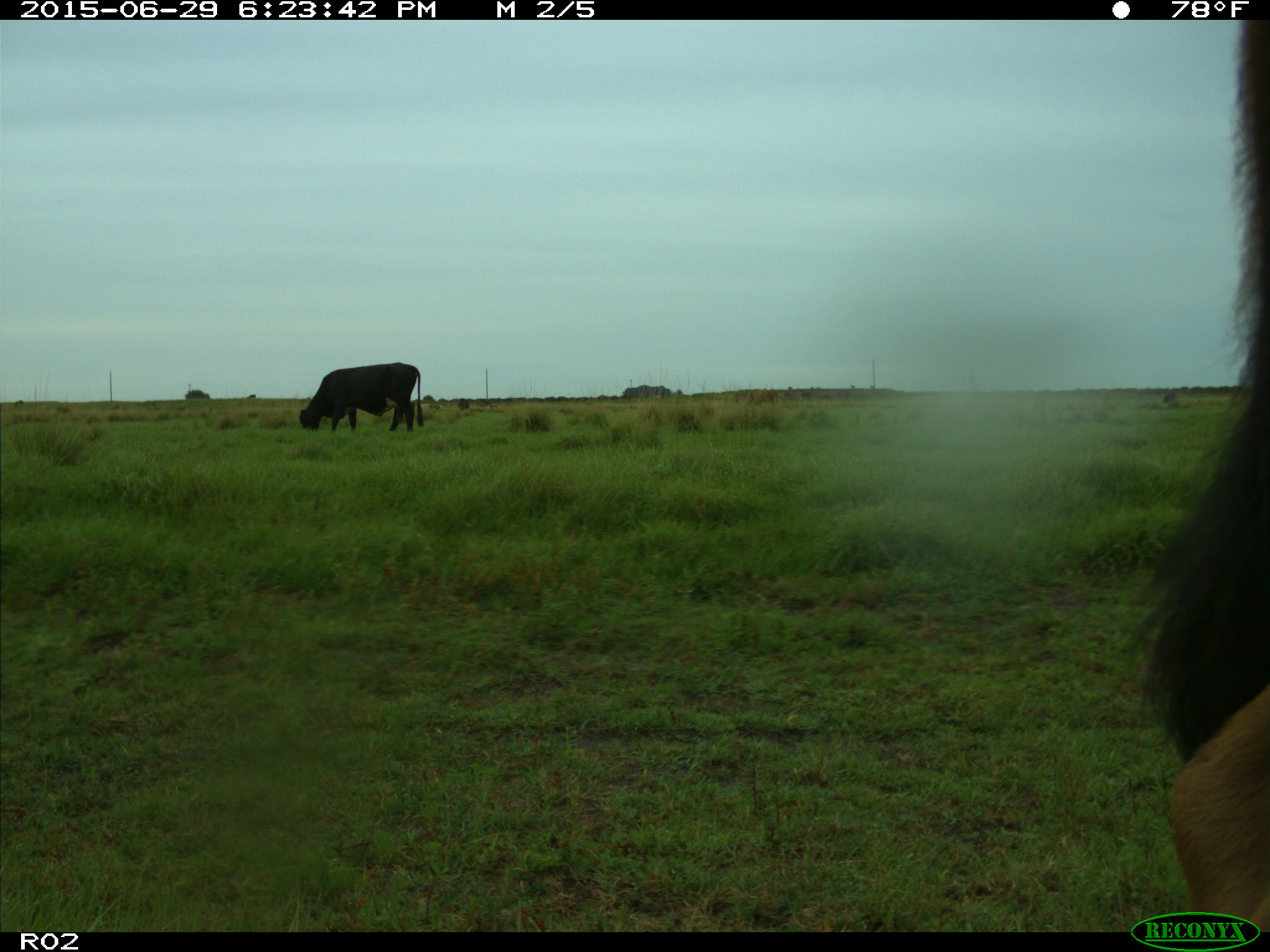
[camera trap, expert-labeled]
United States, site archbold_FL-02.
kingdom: Animalia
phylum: Chordata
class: Mammalia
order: Artiodactyla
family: Bovidae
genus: Bos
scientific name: Bos taurus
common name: domestic cow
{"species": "Bos taurus (domestic cow)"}